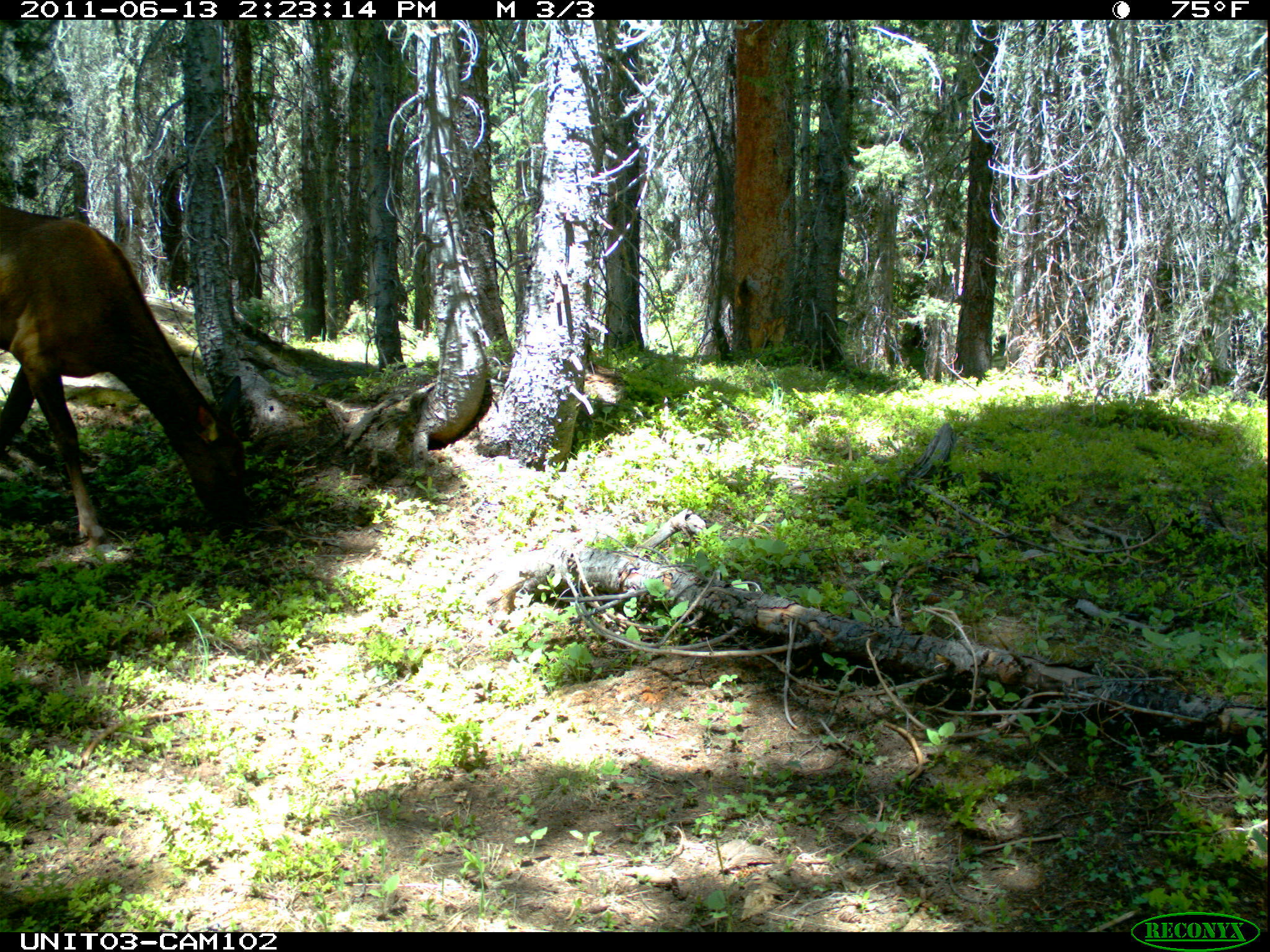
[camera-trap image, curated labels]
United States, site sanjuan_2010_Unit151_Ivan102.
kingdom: Animalia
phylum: Chordata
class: Mammalia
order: Artiodactyla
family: Cervidae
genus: Cervus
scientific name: Cervus elaphus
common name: red deer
Cervus elaphus (red deer).